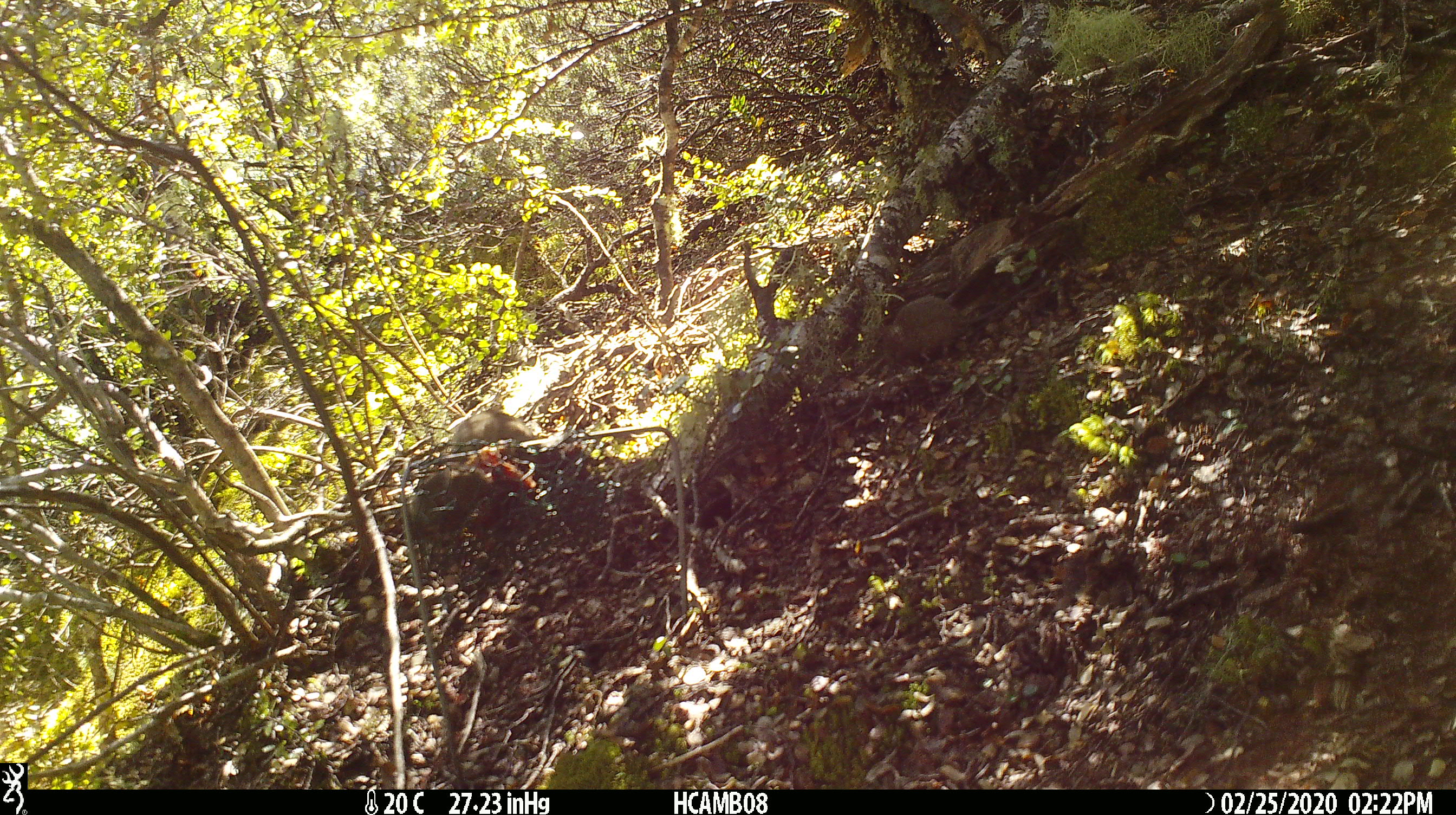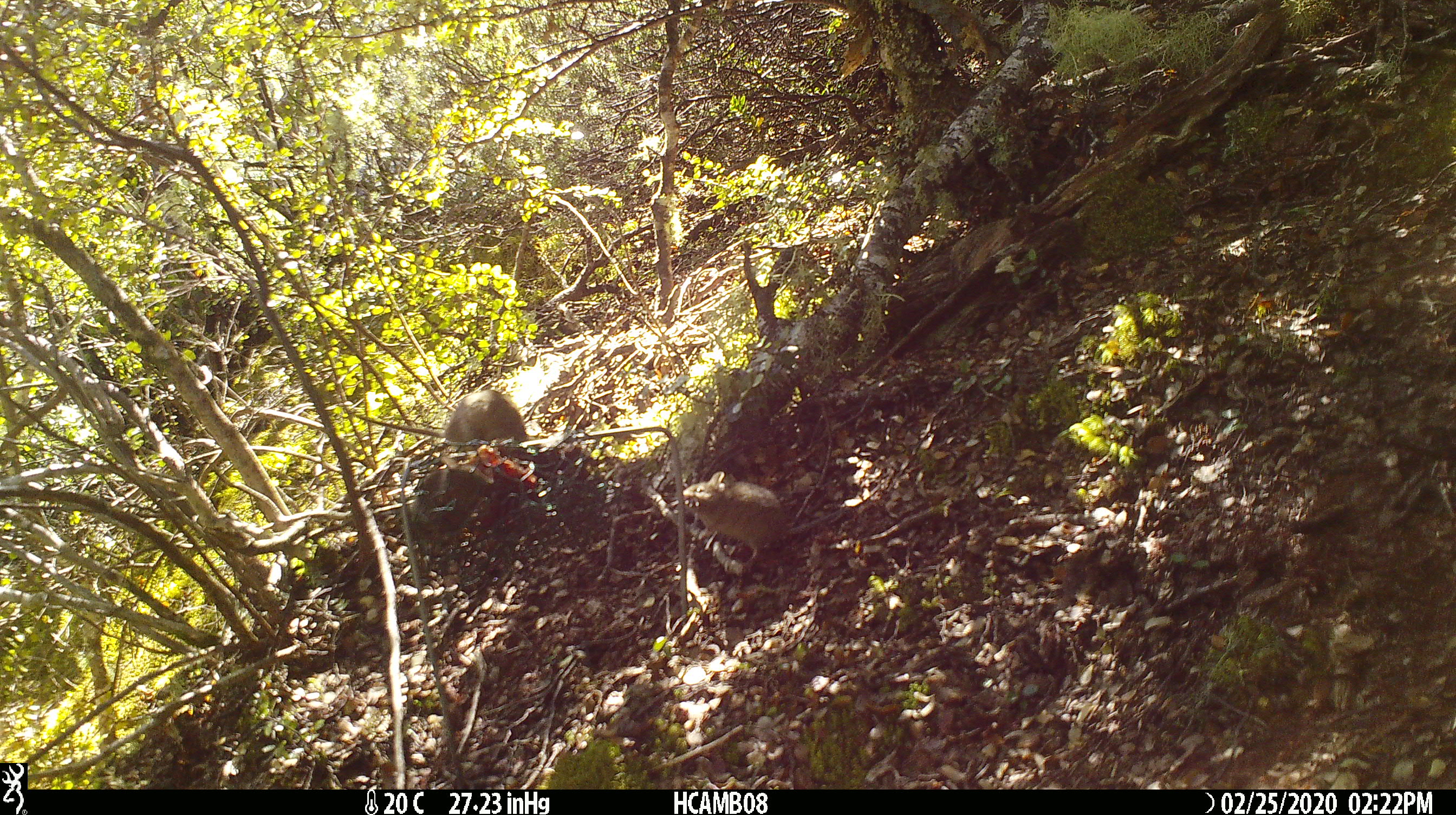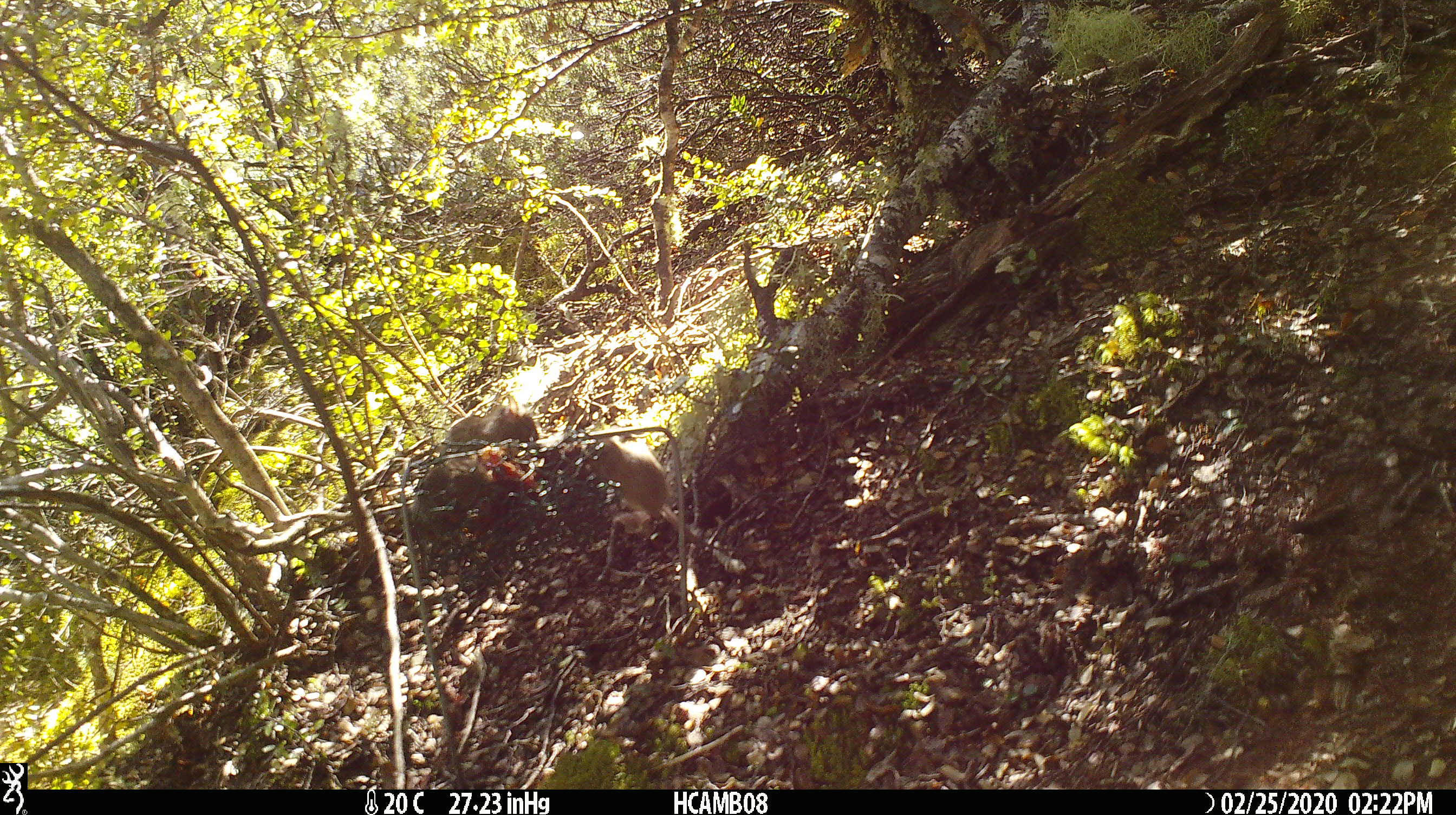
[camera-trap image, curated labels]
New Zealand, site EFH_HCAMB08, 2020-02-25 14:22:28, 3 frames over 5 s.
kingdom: Animalia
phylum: Chordata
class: Mammalia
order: Rodentia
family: Muridae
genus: Mus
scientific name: Mus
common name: mouse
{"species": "mouse (Mus)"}